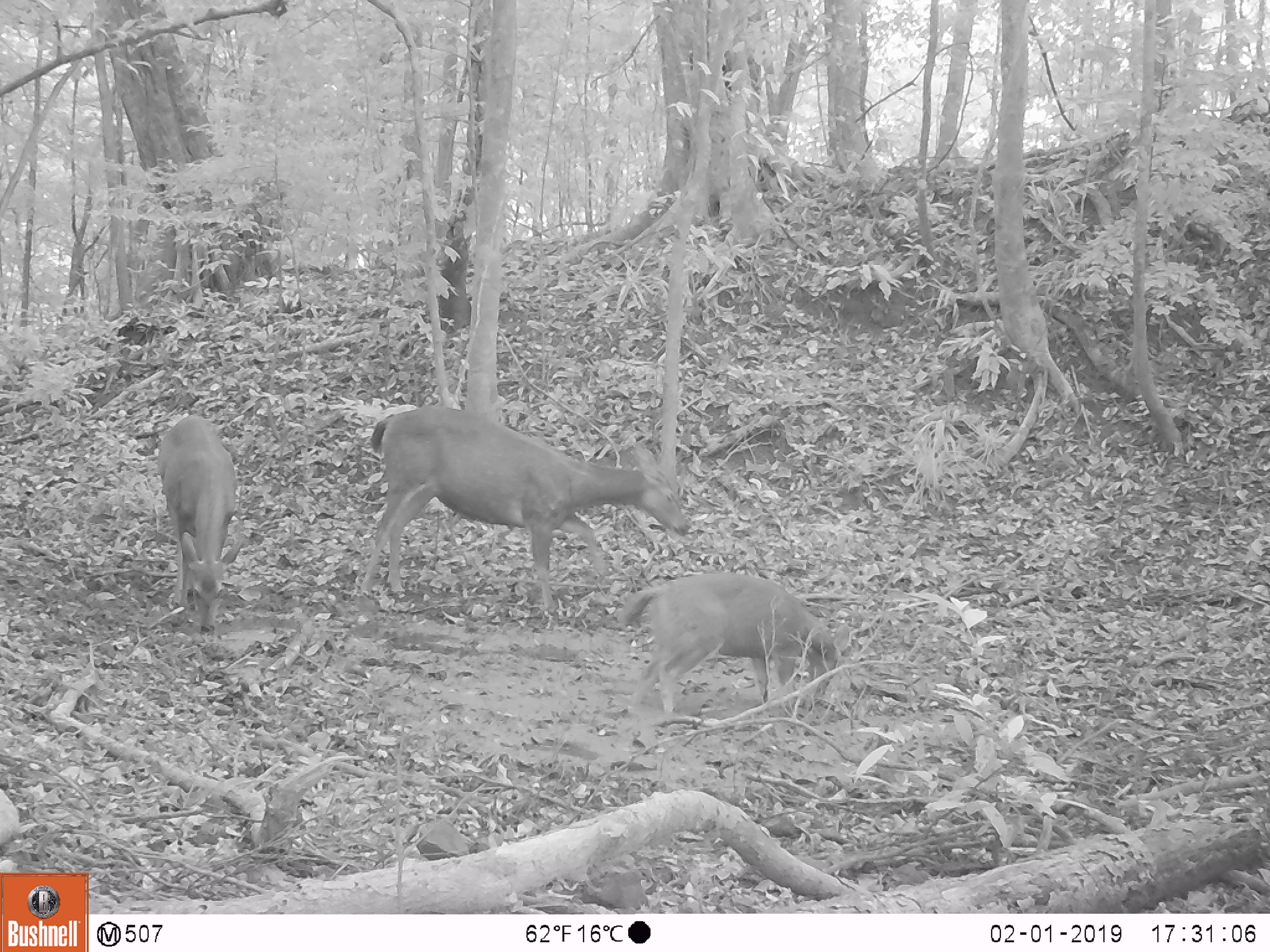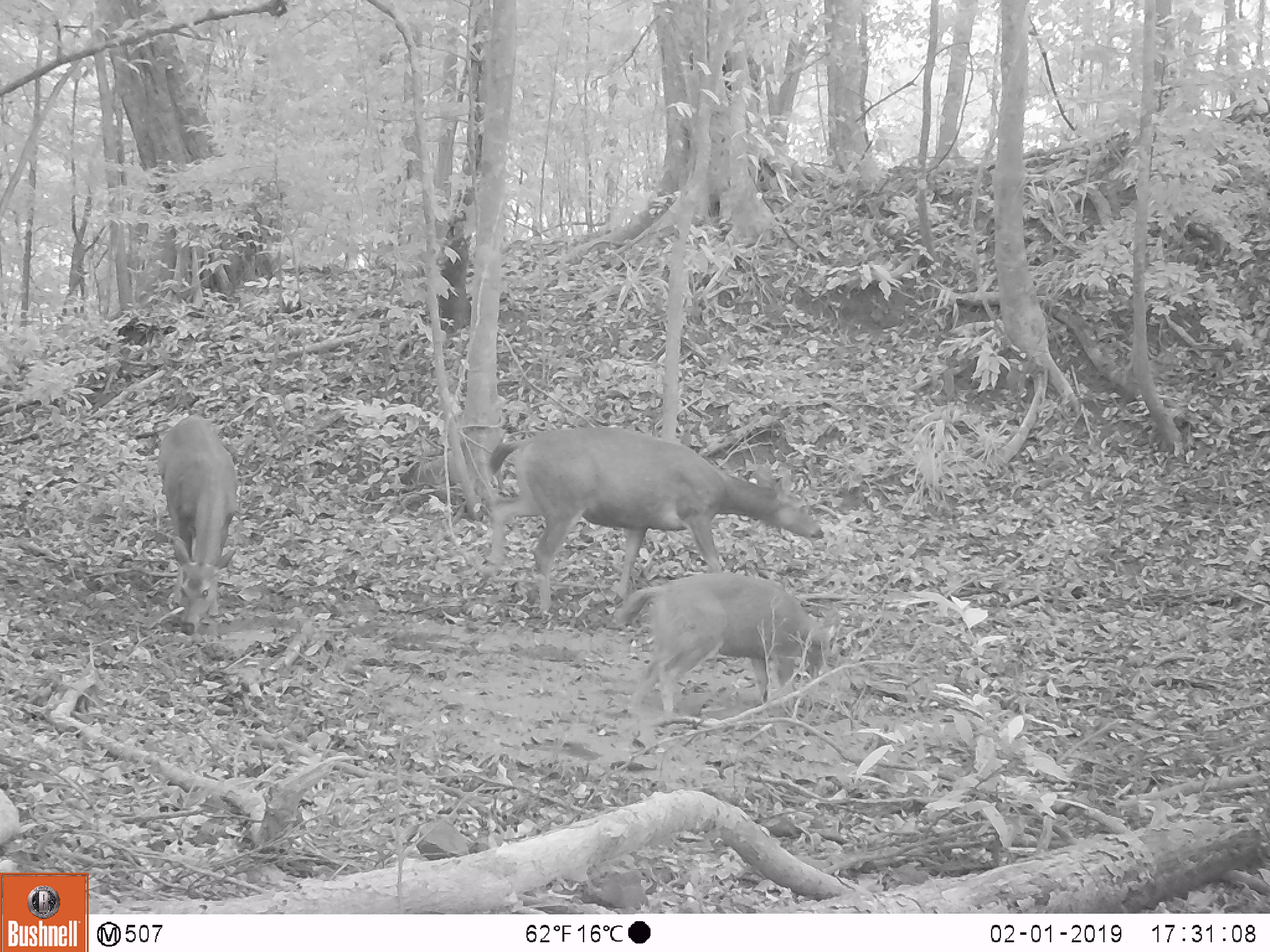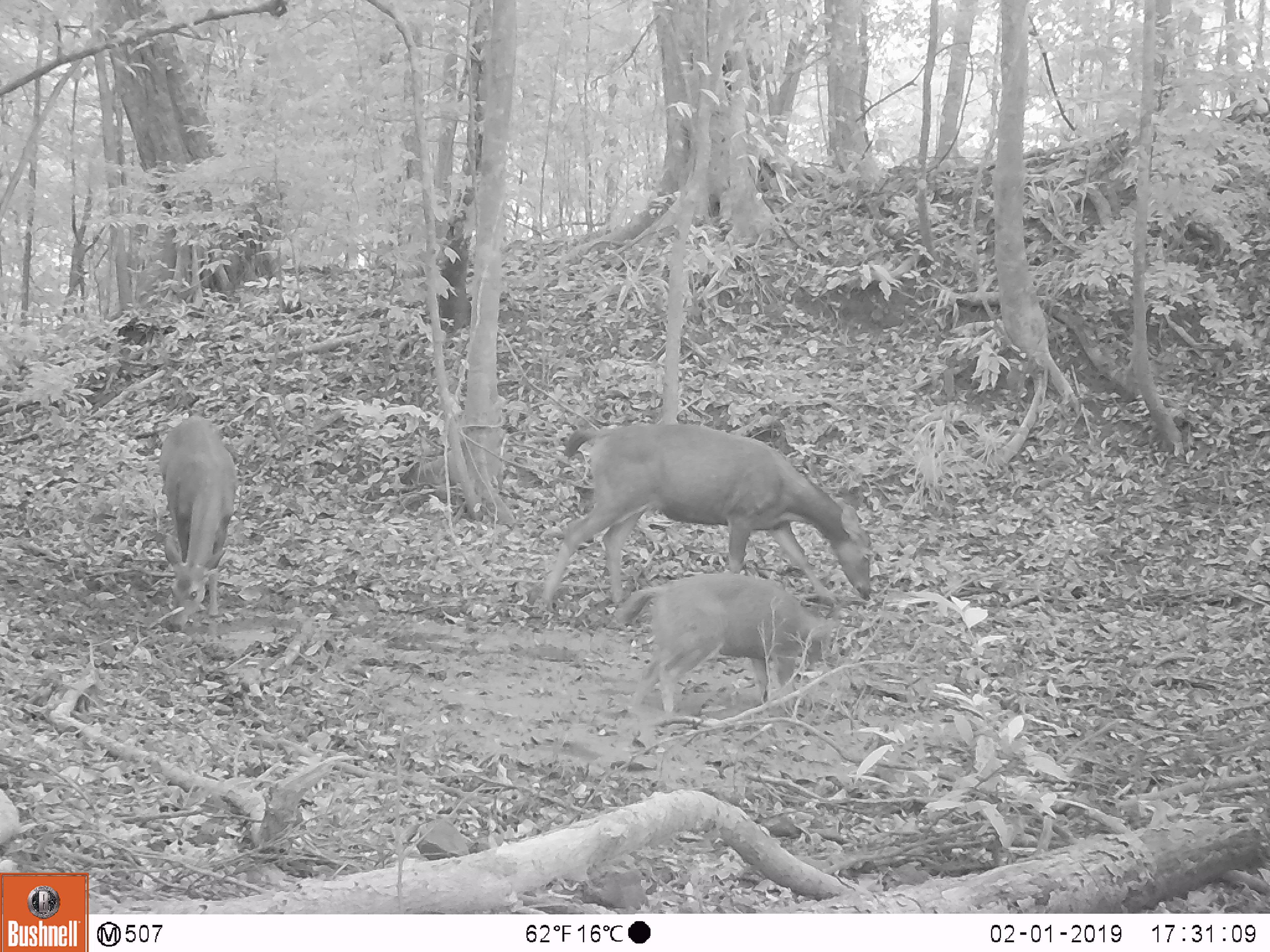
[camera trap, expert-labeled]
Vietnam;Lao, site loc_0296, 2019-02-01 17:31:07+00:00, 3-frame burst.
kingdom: Animalia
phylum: Chordata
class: Mammalia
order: Artiodactyla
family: Cervidae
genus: Rusa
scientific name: Rusa unicolor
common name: sambar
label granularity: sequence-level